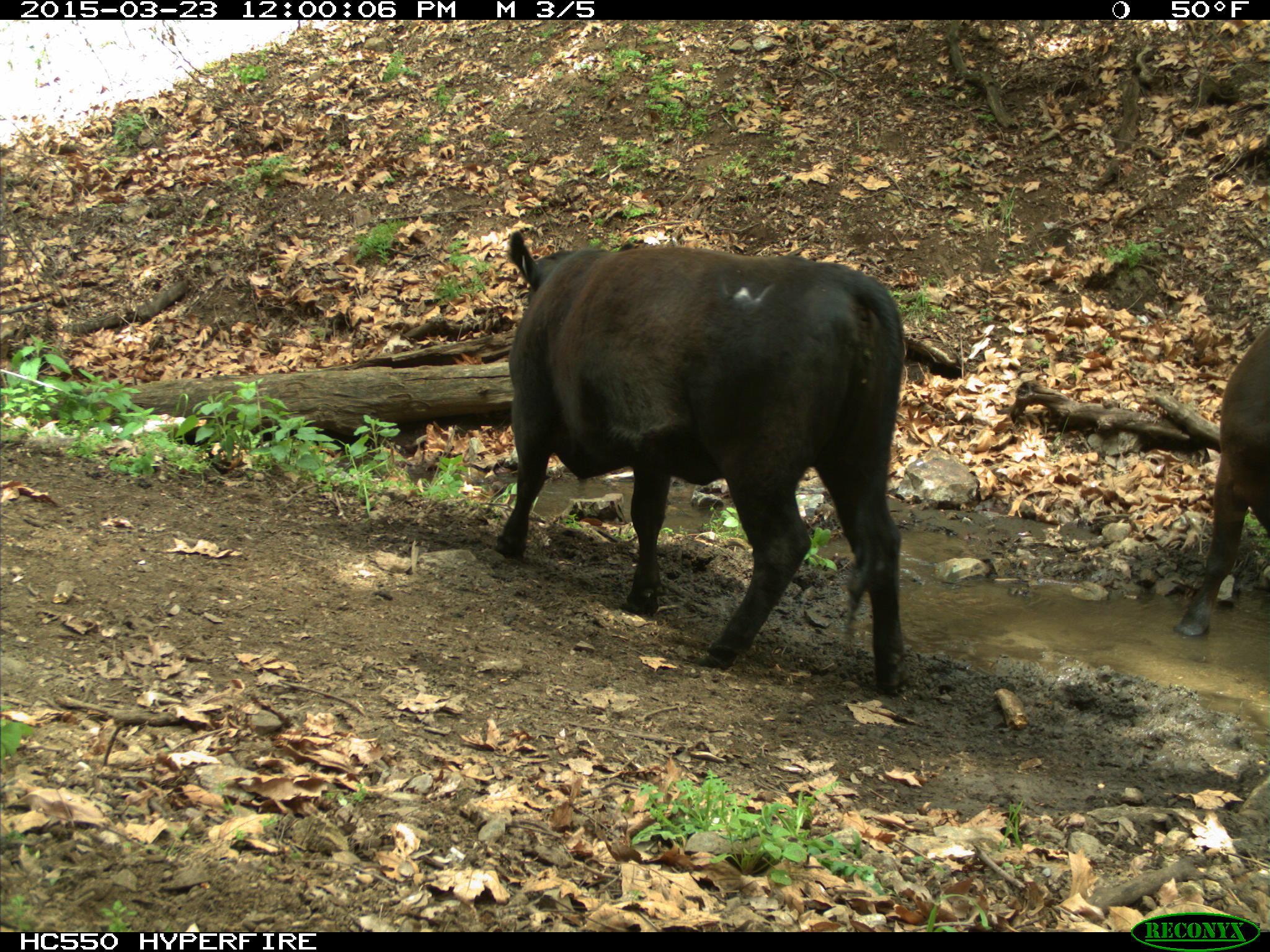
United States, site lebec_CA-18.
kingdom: Animalia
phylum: Chordata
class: Mammalia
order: Artiodactyla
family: Bovidae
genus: Bos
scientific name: Bos taurus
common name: domestic cow